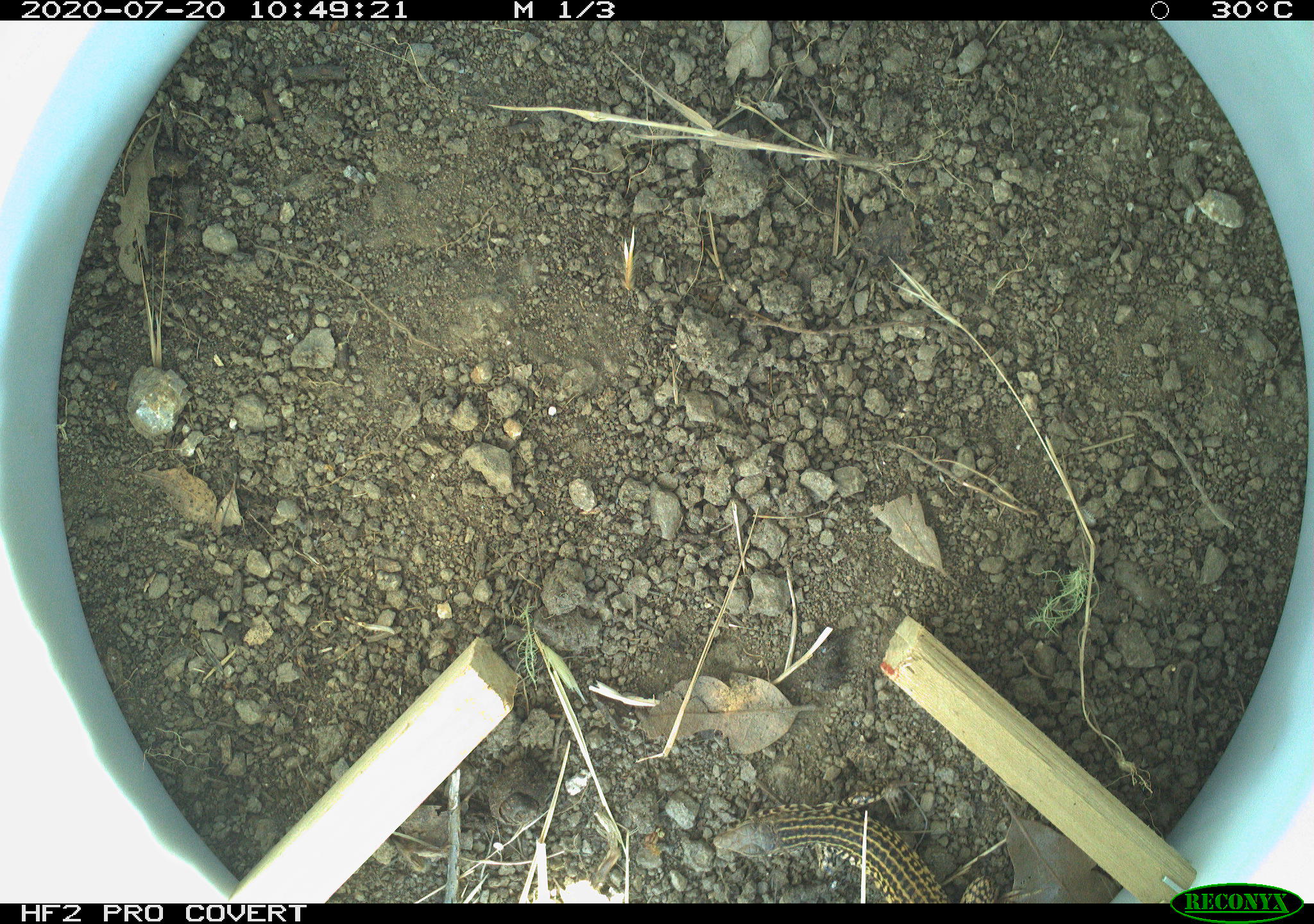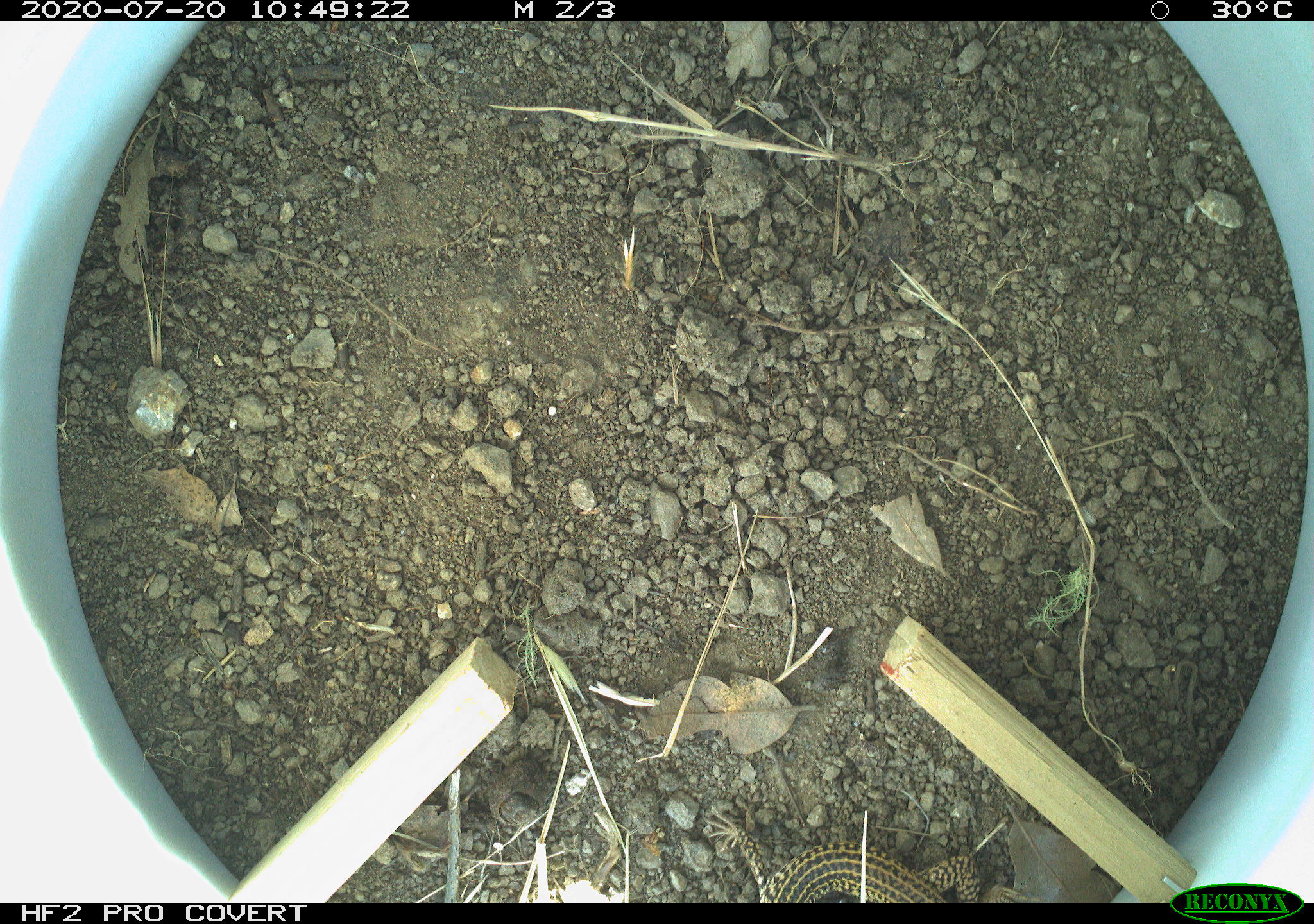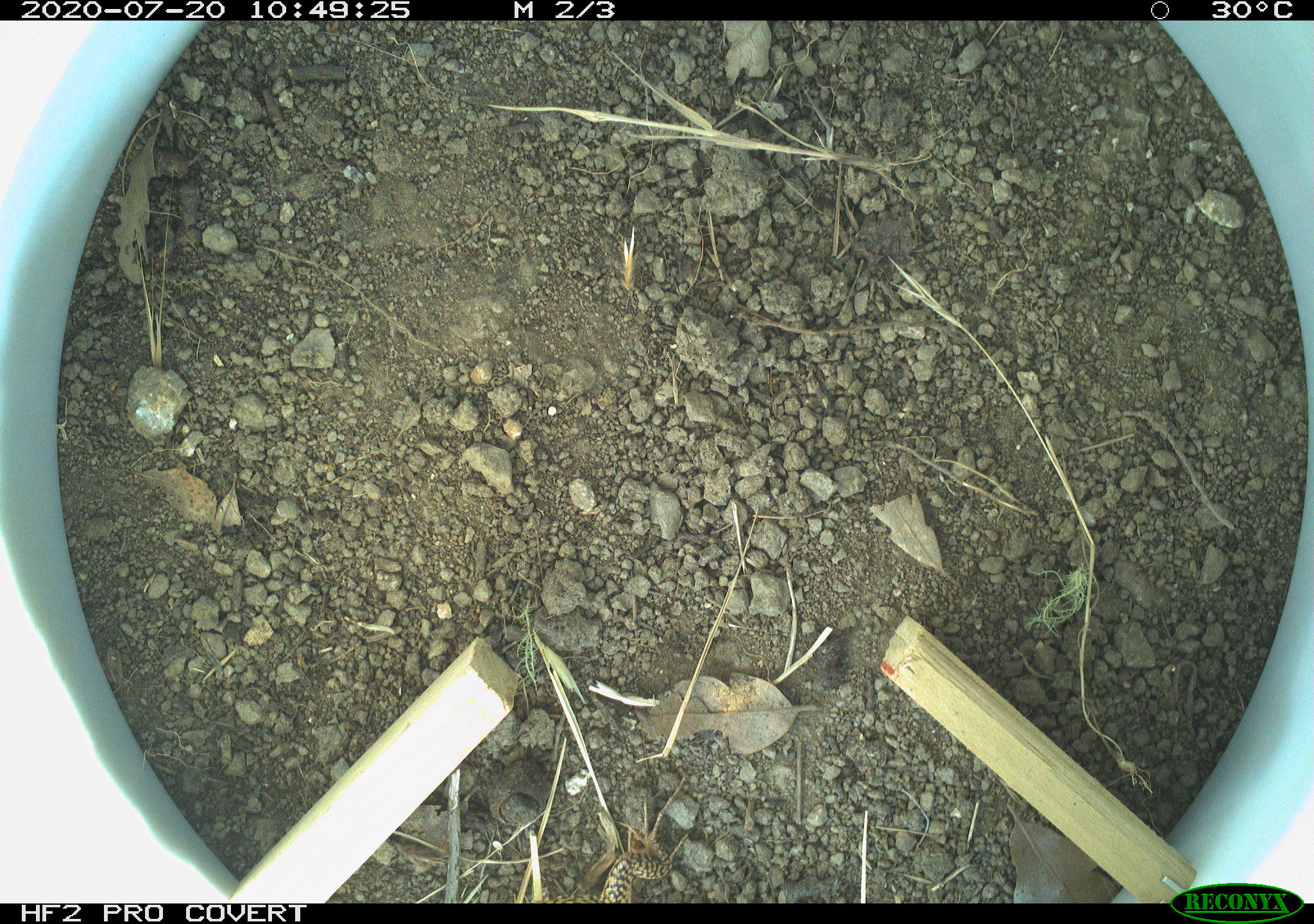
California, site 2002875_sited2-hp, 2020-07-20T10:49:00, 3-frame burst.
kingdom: Animalia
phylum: Chordata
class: Reptilia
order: Squamata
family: Teiidae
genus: Aspidoscelis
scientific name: Aspidoscelis tigris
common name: western whiptail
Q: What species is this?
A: Western whiptail (Aspidoscelis tigris).